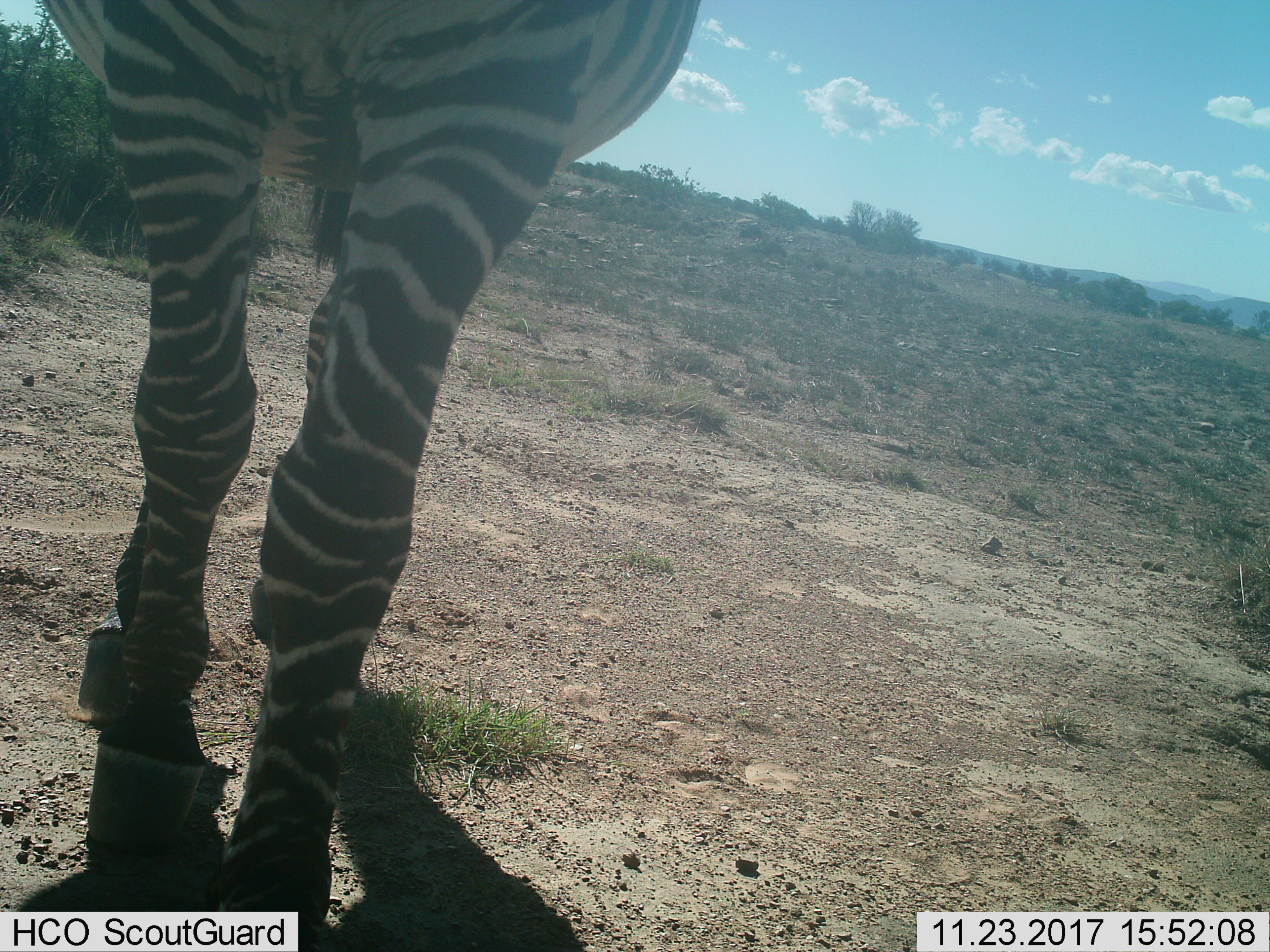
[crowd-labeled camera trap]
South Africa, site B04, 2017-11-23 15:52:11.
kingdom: Animalia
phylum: Chordata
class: Mammalia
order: Perissodactyla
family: Equidae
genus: Equus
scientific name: Equus zebra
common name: mountain zebra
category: zebramountain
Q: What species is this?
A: Zebramountain (mountain zebra) (Equus zebra).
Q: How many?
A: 1.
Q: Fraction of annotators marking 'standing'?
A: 57%.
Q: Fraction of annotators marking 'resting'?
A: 0%.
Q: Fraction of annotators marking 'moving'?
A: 43%.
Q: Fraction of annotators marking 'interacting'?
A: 0%.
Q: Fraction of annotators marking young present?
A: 0%.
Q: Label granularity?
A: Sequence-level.